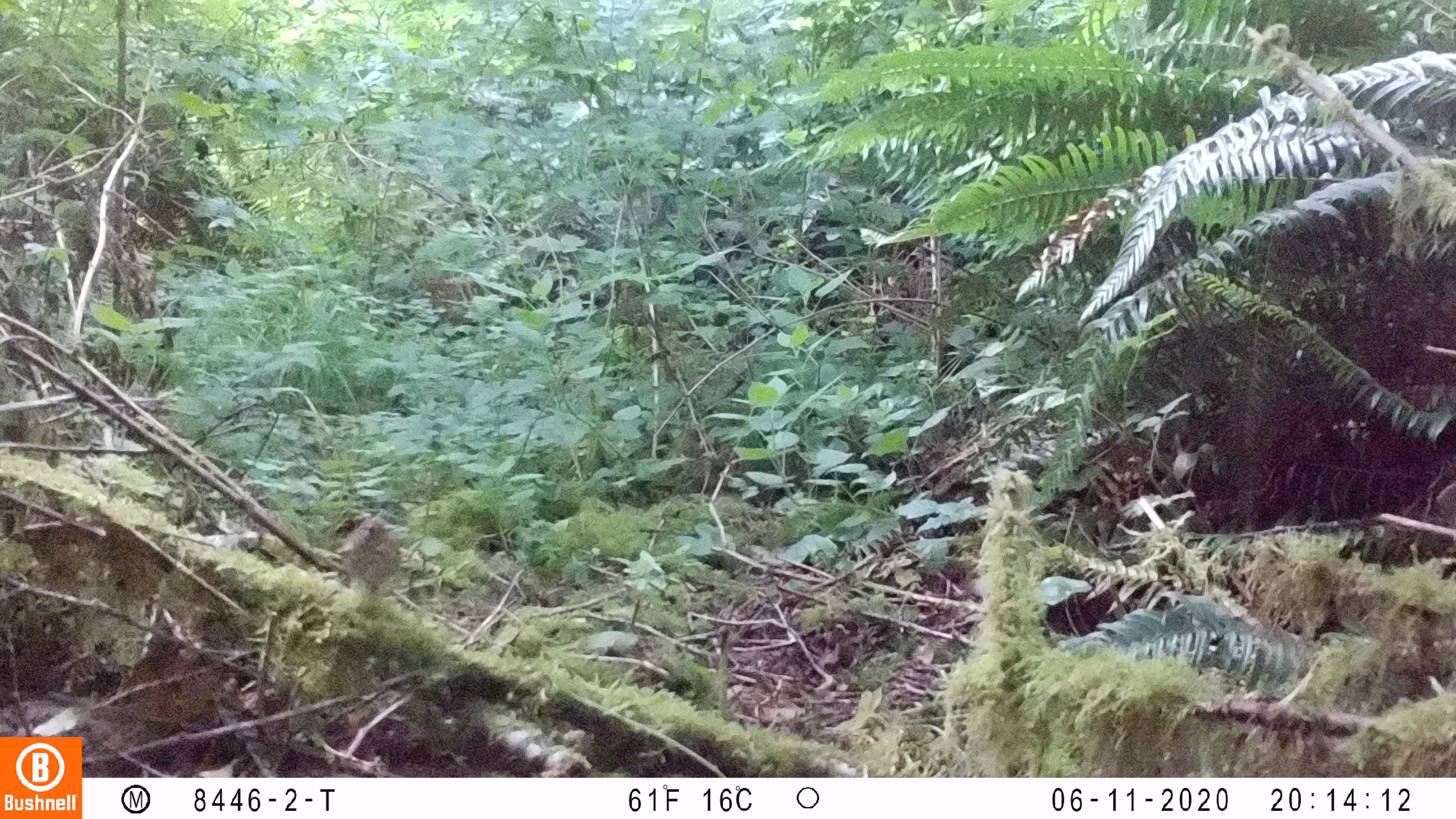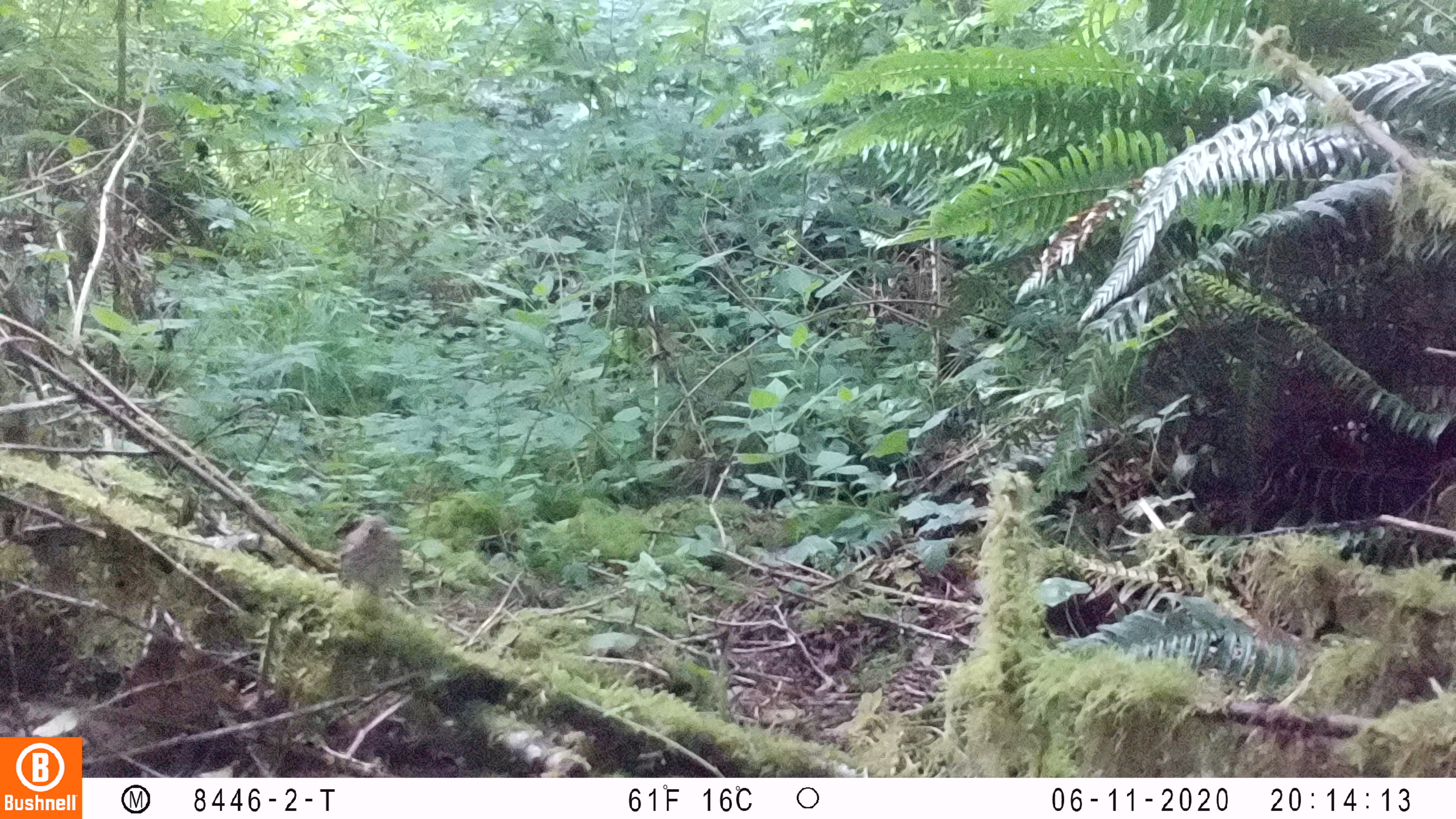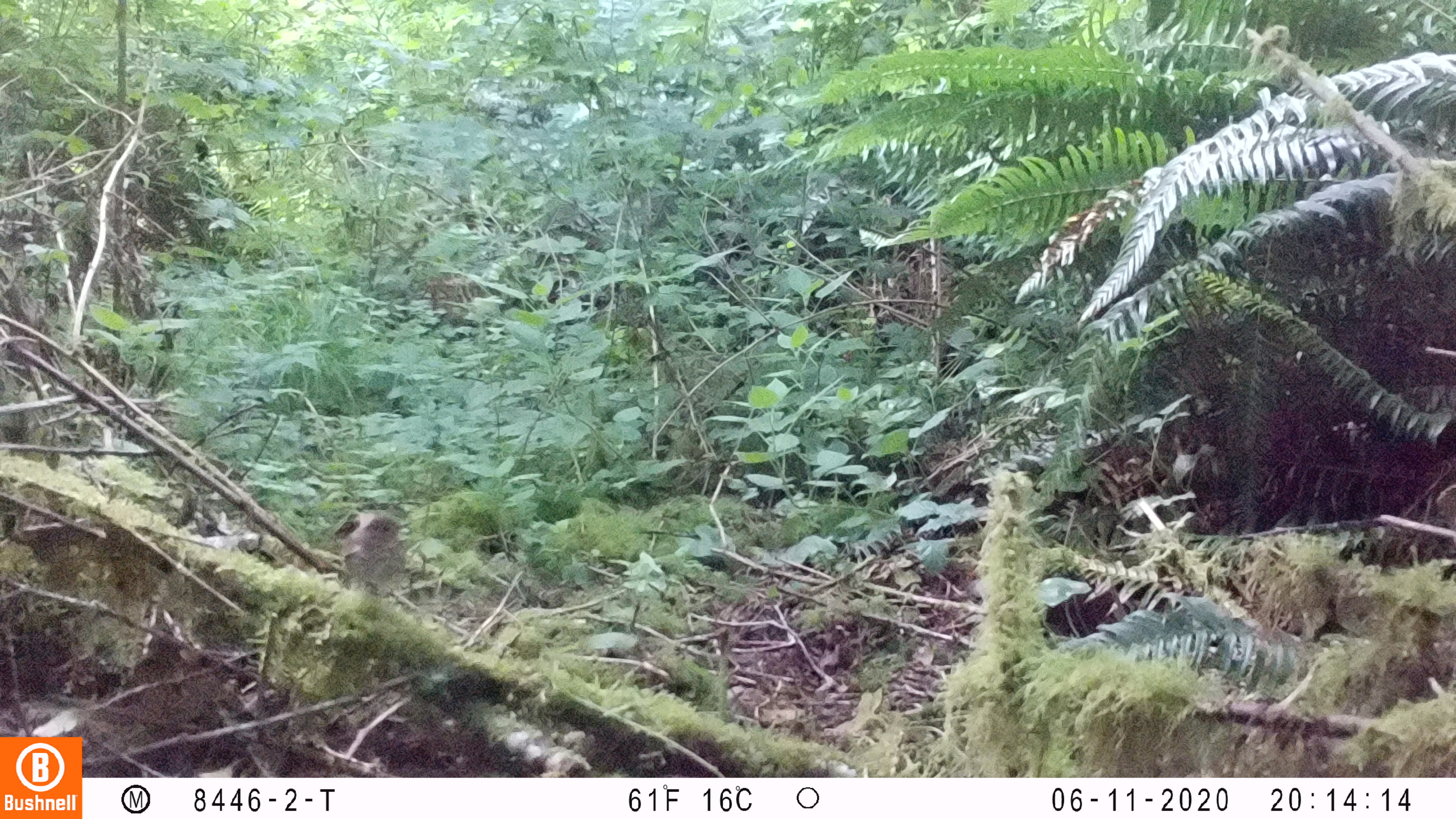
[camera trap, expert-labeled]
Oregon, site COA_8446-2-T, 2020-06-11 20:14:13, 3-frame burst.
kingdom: Animalia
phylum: Chordata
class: Aves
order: Passeriformes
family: Turdidae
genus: Catharus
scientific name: Catharus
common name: brown thrushes and nightingale-thrushes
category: catharus species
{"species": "catharus species (brown thrushes and nightingale-thrushes) (Catharus)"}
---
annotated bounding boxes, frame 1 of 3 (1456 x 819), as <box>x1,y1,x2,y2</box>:
catharus species: <box>327,504,414,596</box>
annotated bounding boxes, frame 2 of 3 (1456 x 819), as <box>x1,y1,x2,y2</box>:
catharus species: <box>330,500,412,605</box>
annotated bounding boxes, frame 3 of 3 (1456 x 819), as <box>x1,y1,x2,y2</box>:
catharus species: <box>337,490,414,601</box>